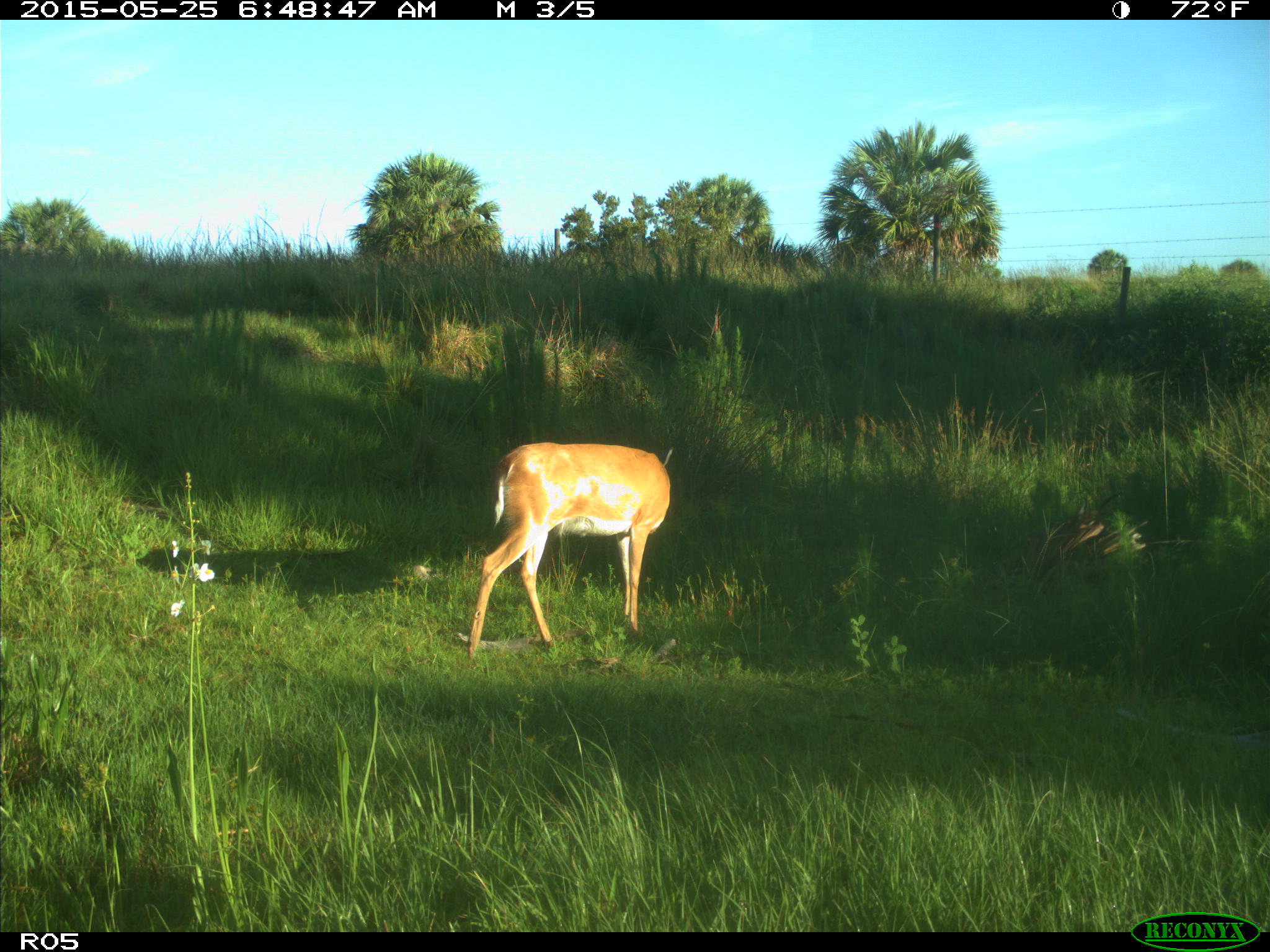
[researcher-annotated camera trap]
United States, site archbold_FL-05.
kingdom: Animalia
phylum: Chordata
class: Mammalia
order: Artiodactyla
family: Cervidae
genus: Odocoileus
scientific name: Odocoileus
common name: deer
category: unidentified deer